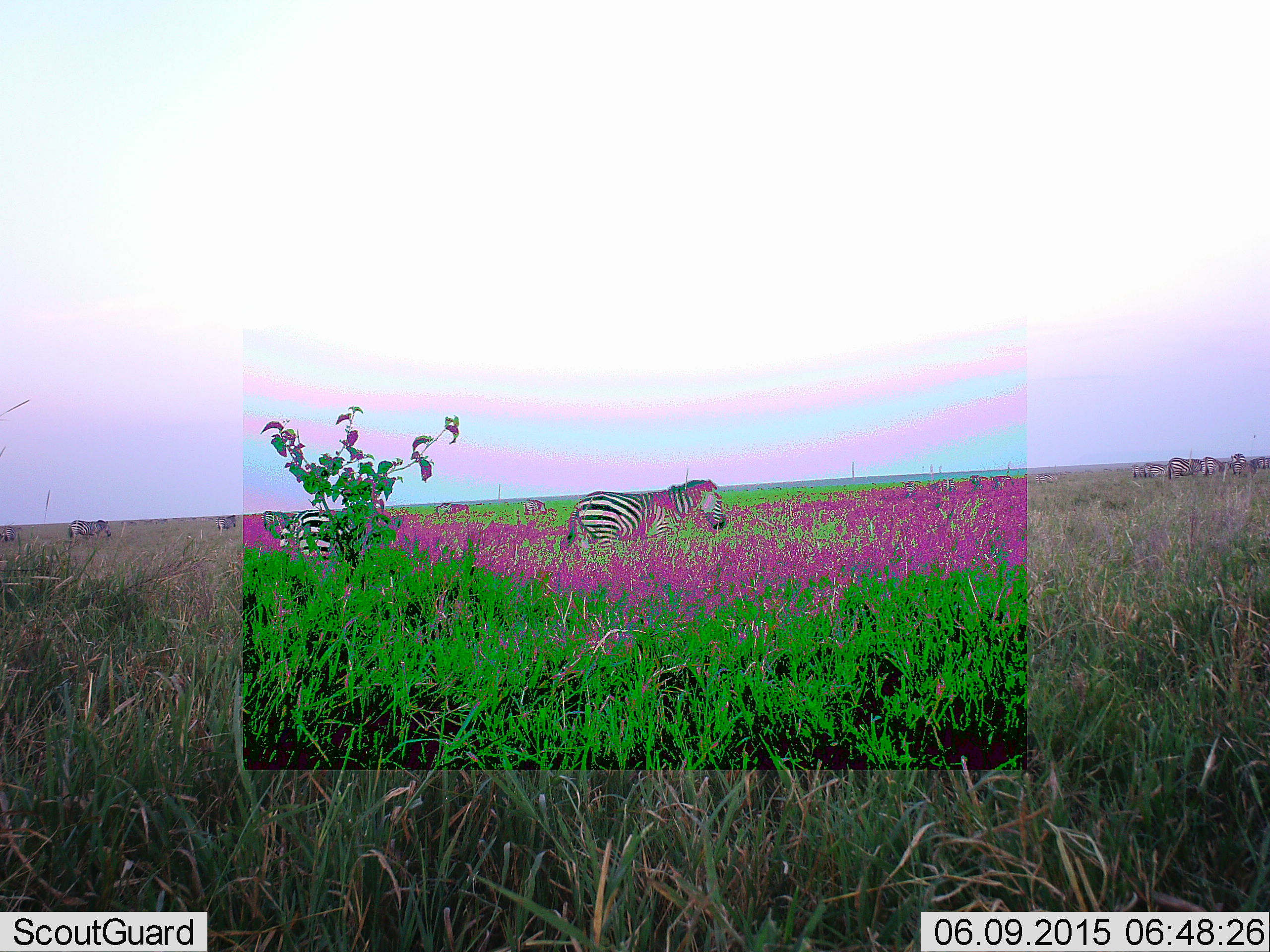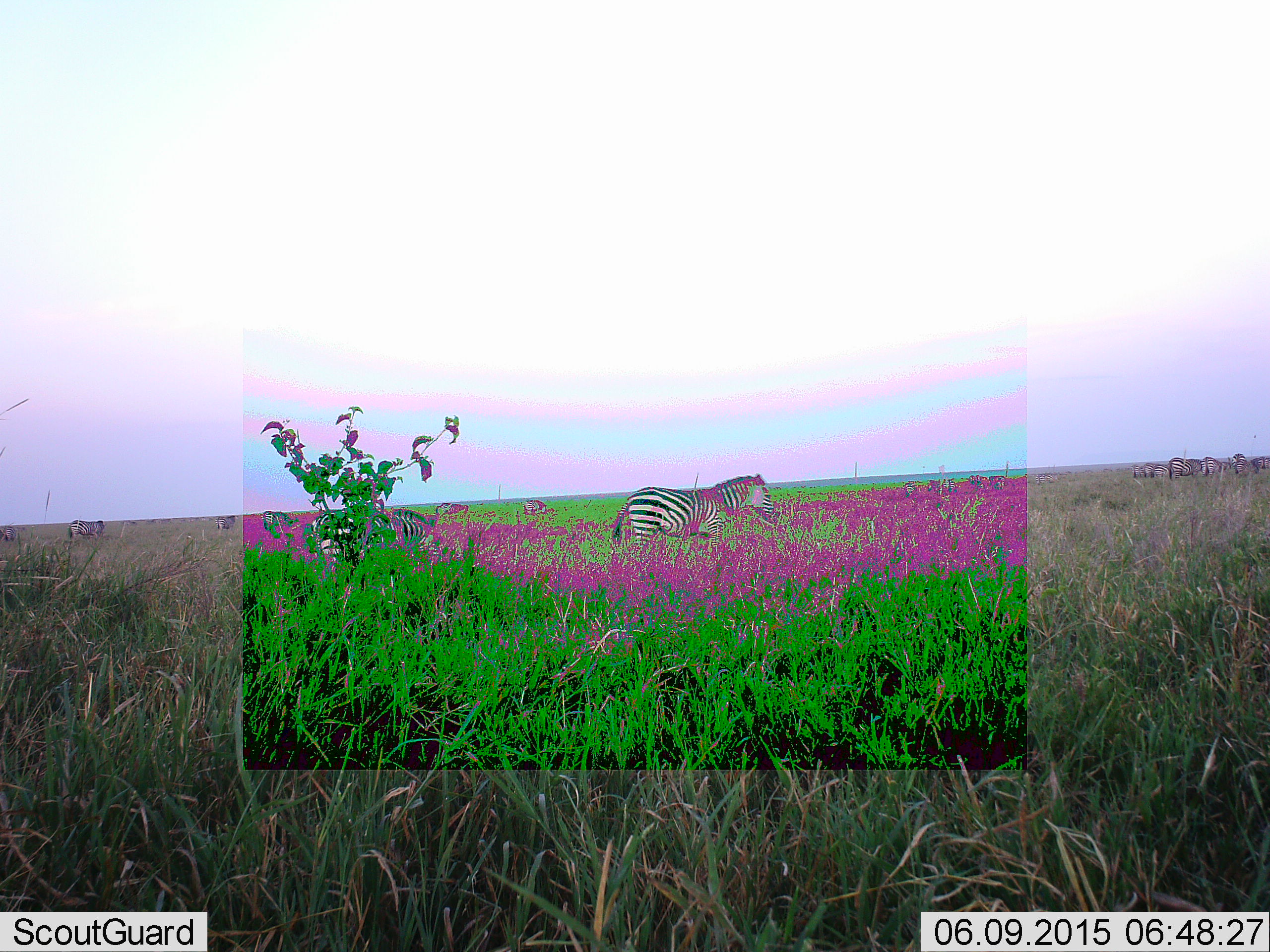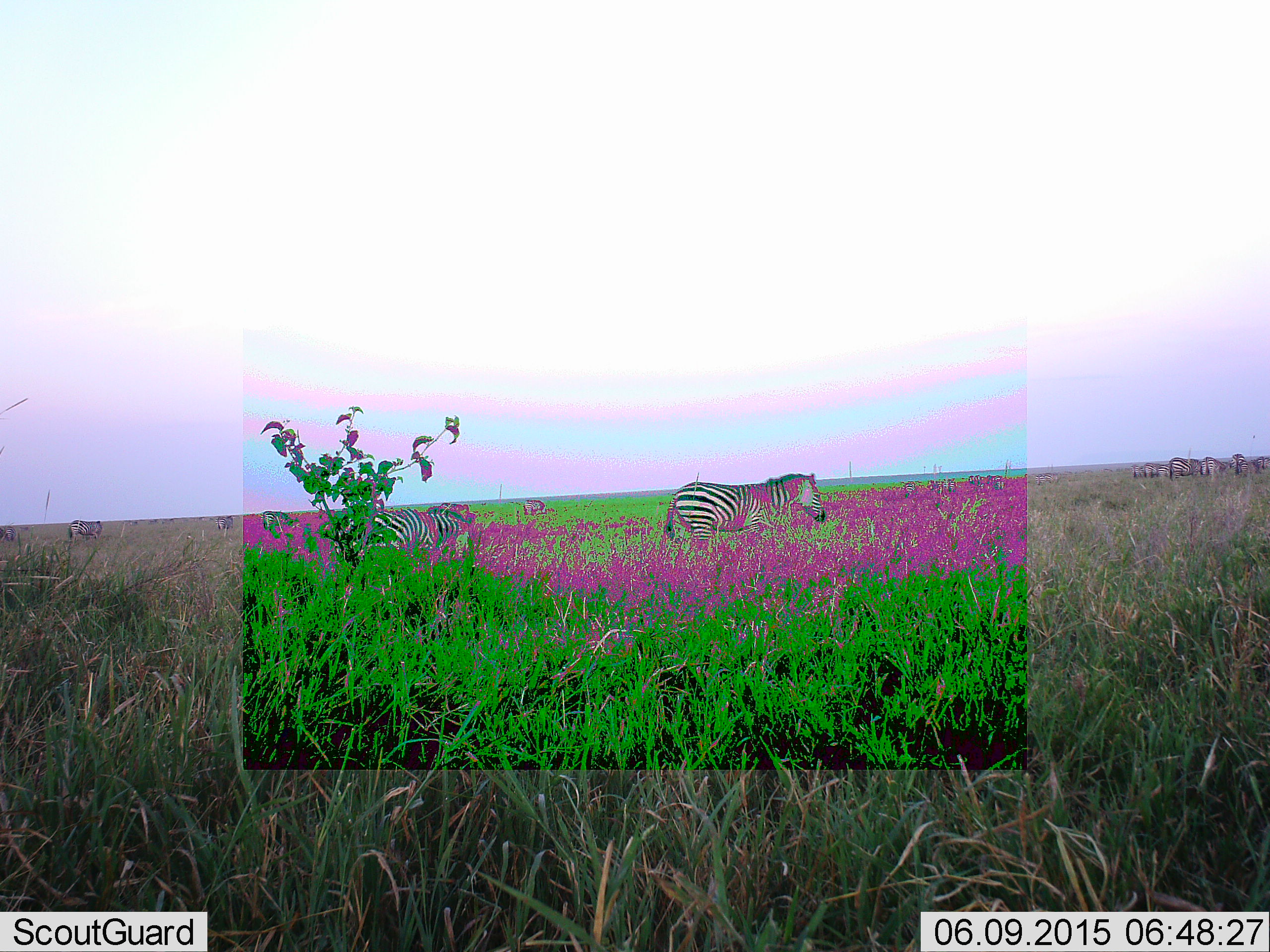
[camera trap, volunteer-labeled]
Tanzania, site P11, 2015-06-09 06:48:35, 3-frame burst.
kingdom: Animalia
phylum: Chordata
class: Mammalia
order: Perissodactyla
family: Equidae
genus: Equus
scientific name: Equus quagga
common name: plains zebra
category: zebra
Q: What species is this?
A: Zebra (plains zebra) (Equus quagga).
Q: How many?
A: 11-50.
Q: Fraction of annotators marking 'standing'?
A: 60%.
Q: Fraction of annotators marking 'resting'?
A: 0%.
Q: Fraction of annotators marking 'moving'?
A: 60%.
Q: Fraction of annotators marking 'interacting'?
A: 0%.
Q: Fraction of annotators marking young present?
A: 0%.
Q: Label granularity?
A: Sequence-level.